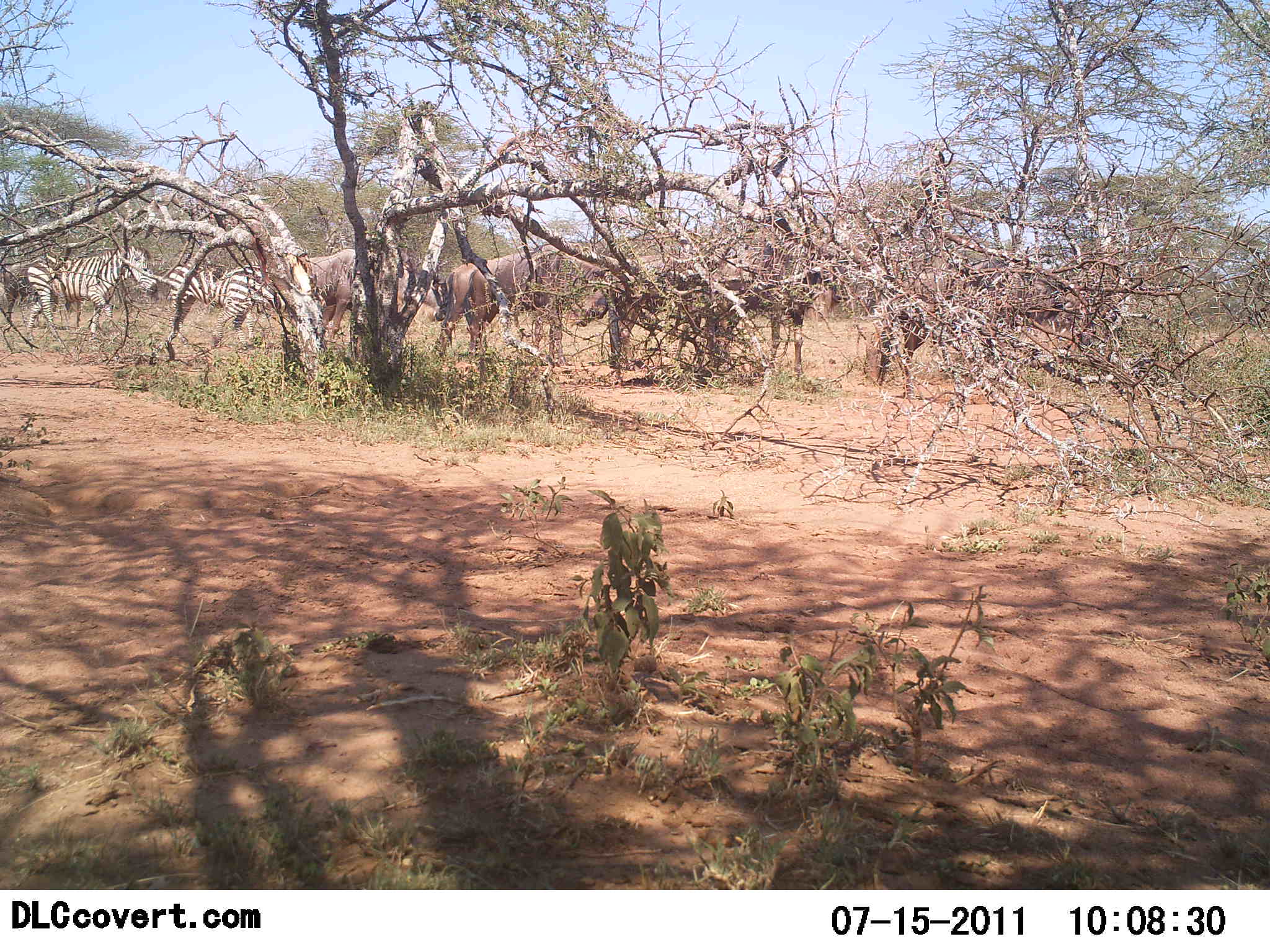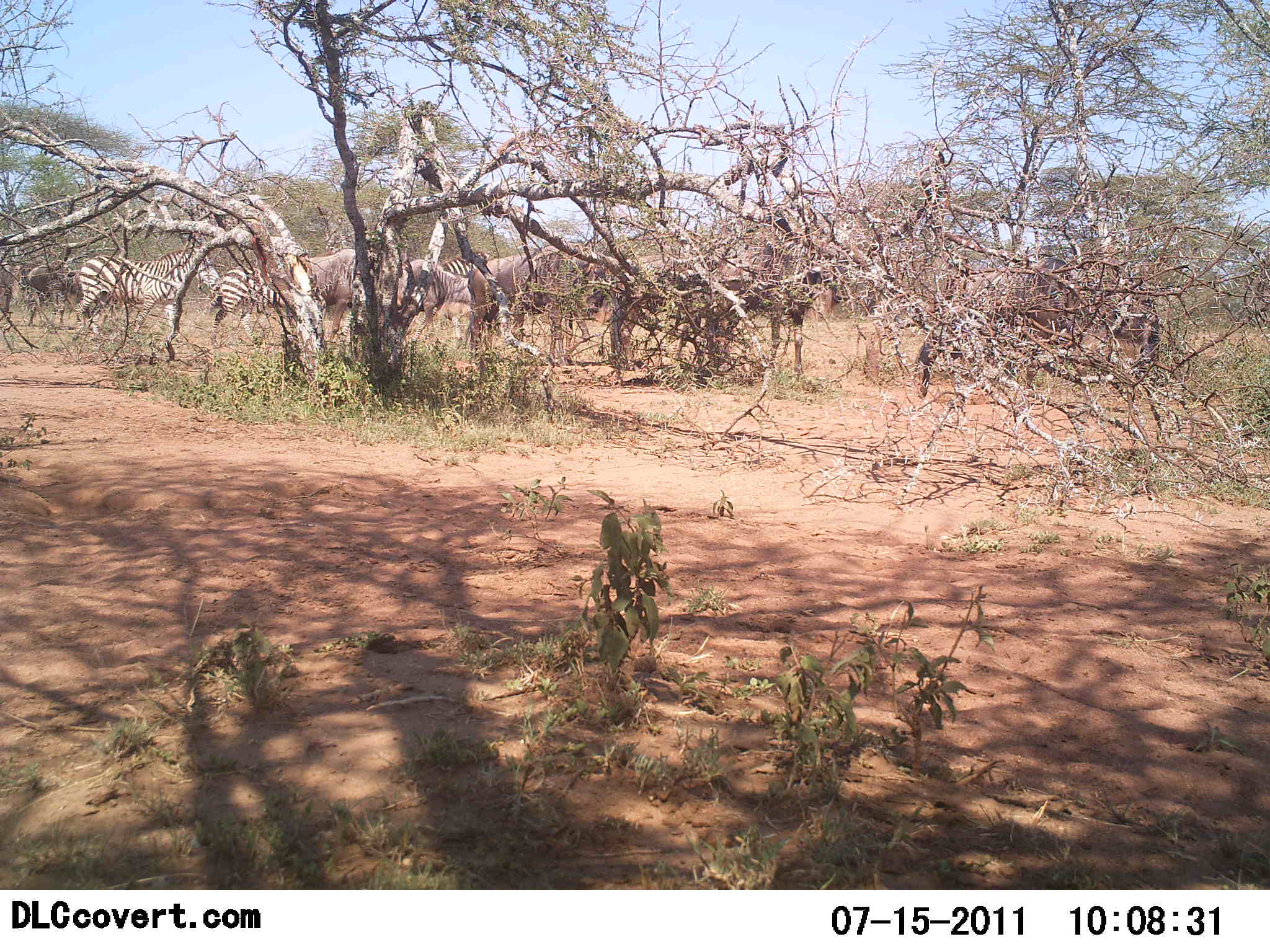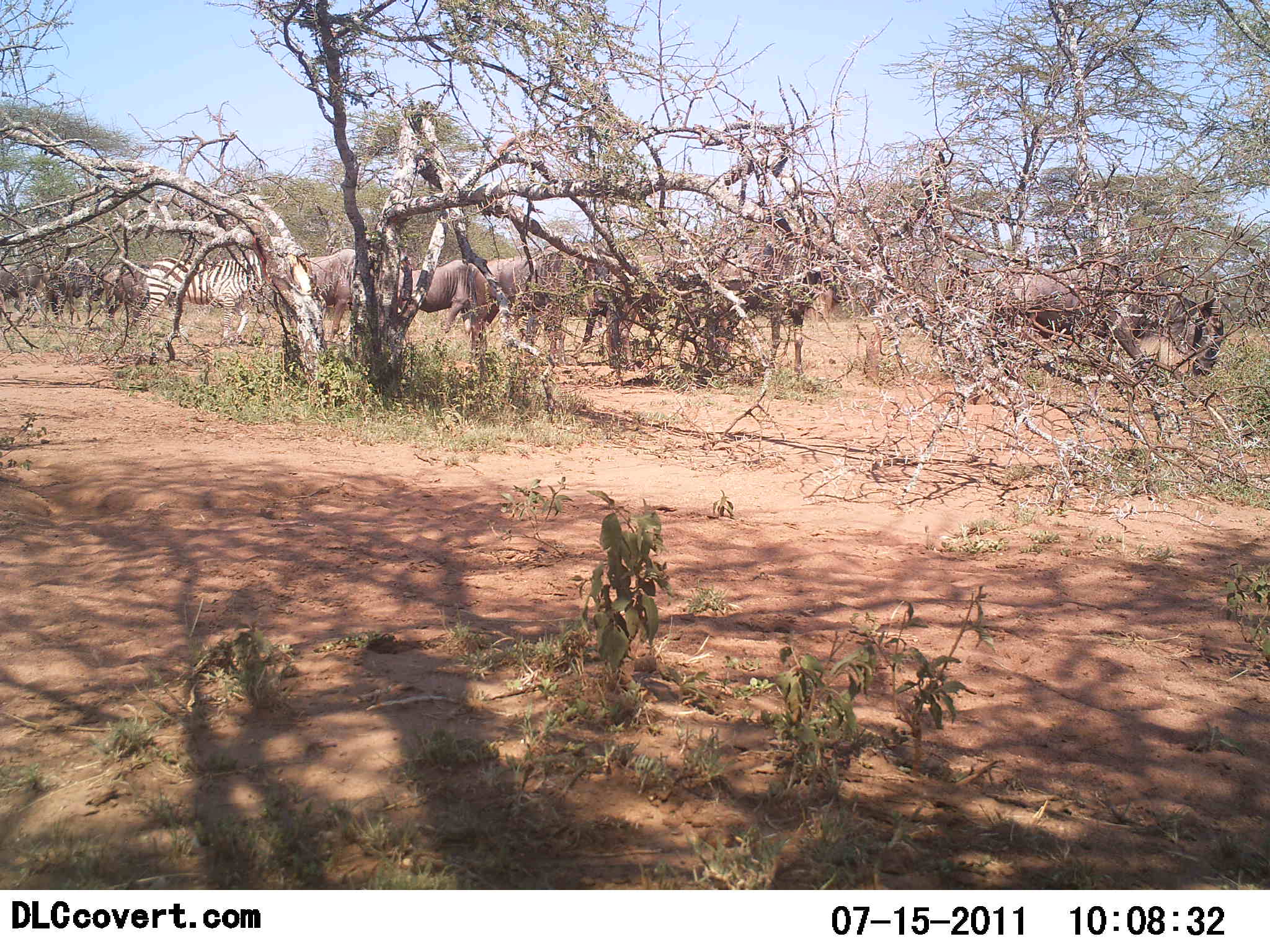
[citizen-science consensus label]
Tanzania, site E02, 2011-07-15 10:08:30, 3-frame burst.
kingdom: Animalia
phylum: Chordata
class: Mammalia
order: Artiodactyla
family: Bovidae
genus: Connochaetes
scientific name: Connochaetes taurinus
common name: blue wildebeest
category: wildebeest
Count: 5.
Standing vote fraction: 8%.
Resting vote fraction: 0%.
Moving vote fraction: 100%.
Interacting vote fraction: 0%.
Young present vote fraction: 0%.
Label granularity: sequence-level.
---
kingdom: Animalia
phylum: Chordata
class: Mammalia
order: Perissodactyla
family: Equidae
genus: Equus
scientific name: Equus quagga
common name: plains zebra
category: zebra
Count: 3.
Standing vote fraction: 14%.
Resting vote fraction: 0%.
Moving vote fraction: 86%.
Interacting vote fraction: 7%.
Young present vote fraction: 0%.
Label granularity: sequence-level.